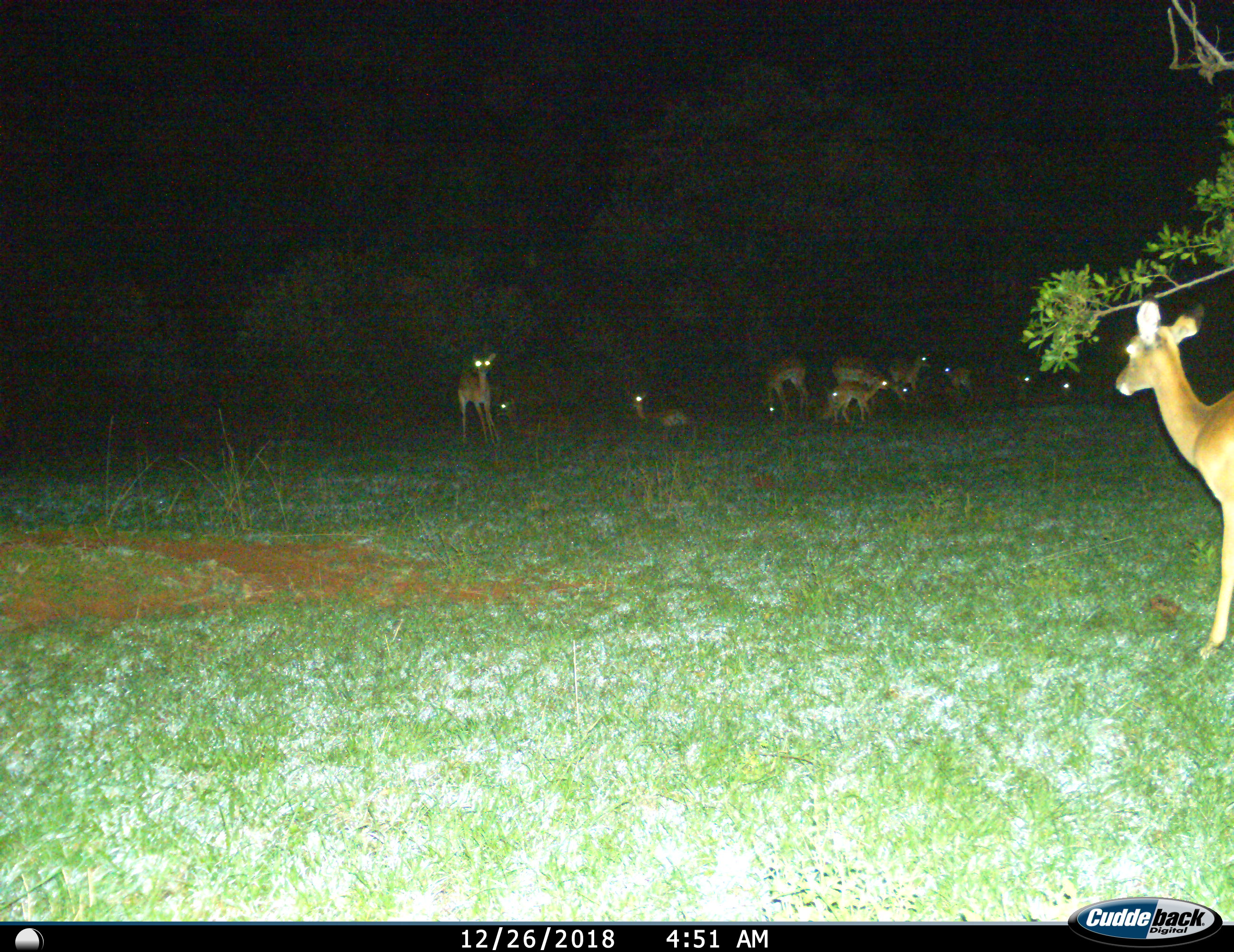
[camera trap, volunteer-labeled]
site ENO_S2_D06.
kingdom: Animalia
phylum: Chordata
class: Mammalia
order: Artiodactyla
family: Bovidae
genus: Aepyceros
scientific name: Aepyceros melampus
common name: impala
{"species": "impala (Aepyceros melampus)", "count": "11-50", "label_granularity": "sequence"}